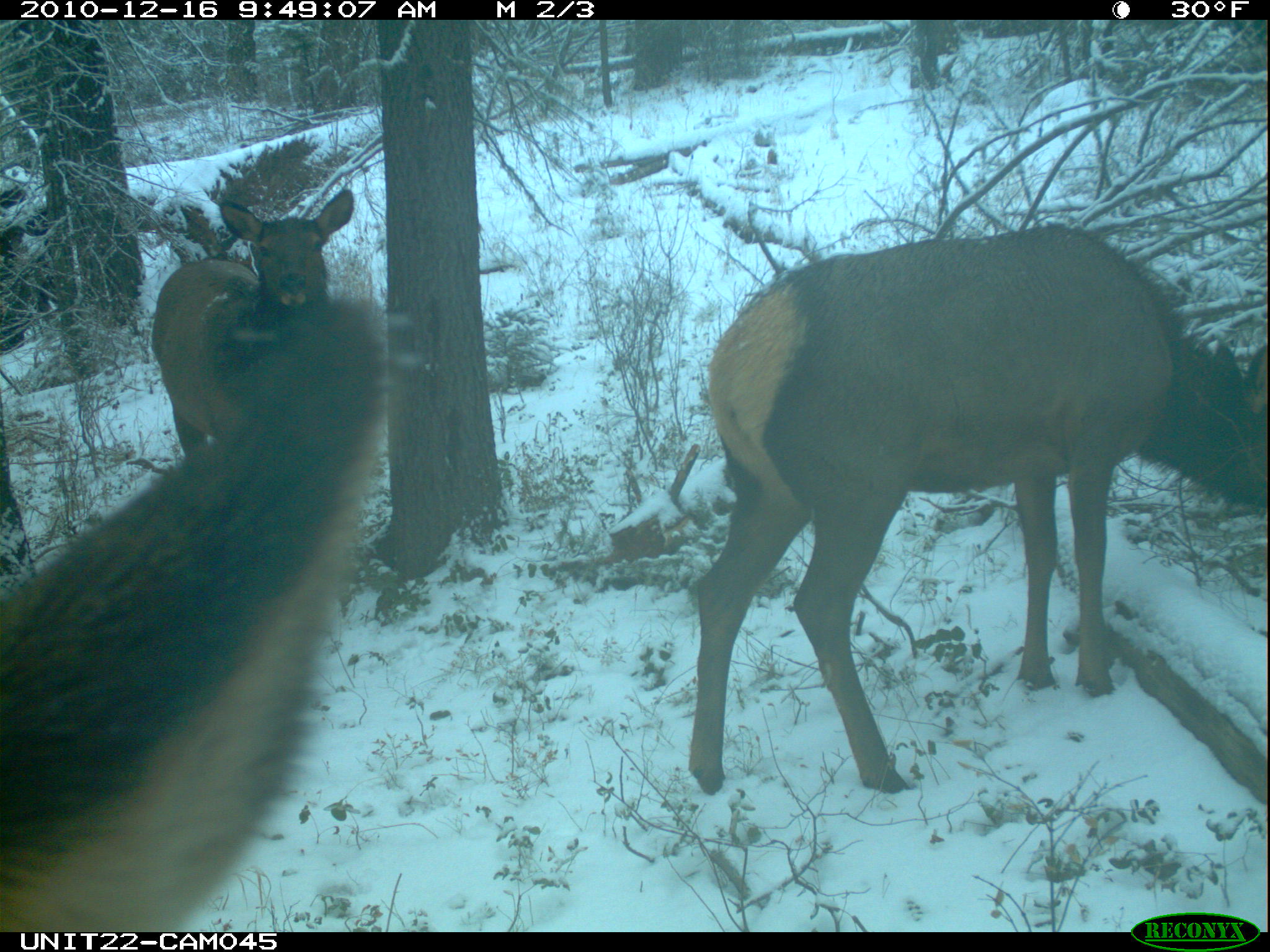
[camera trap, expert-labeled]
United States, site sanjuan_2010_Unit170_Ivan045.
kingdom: Animalia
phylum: Chordata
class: Mammalia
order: Artiodactyla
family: Cervidae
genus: Cervus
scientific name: Cervus elaphus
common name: red deer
Cervus elaphus (red deer).